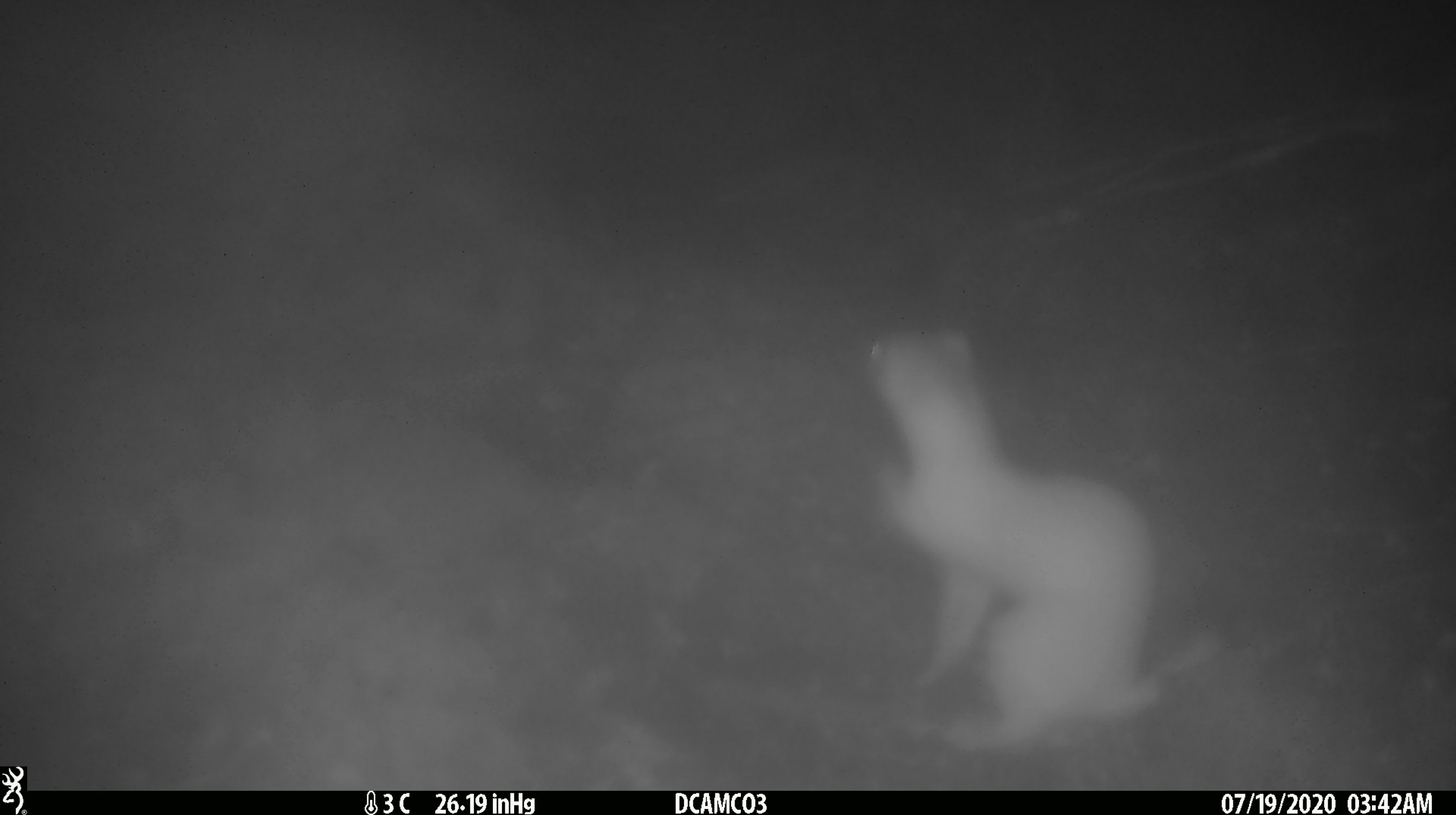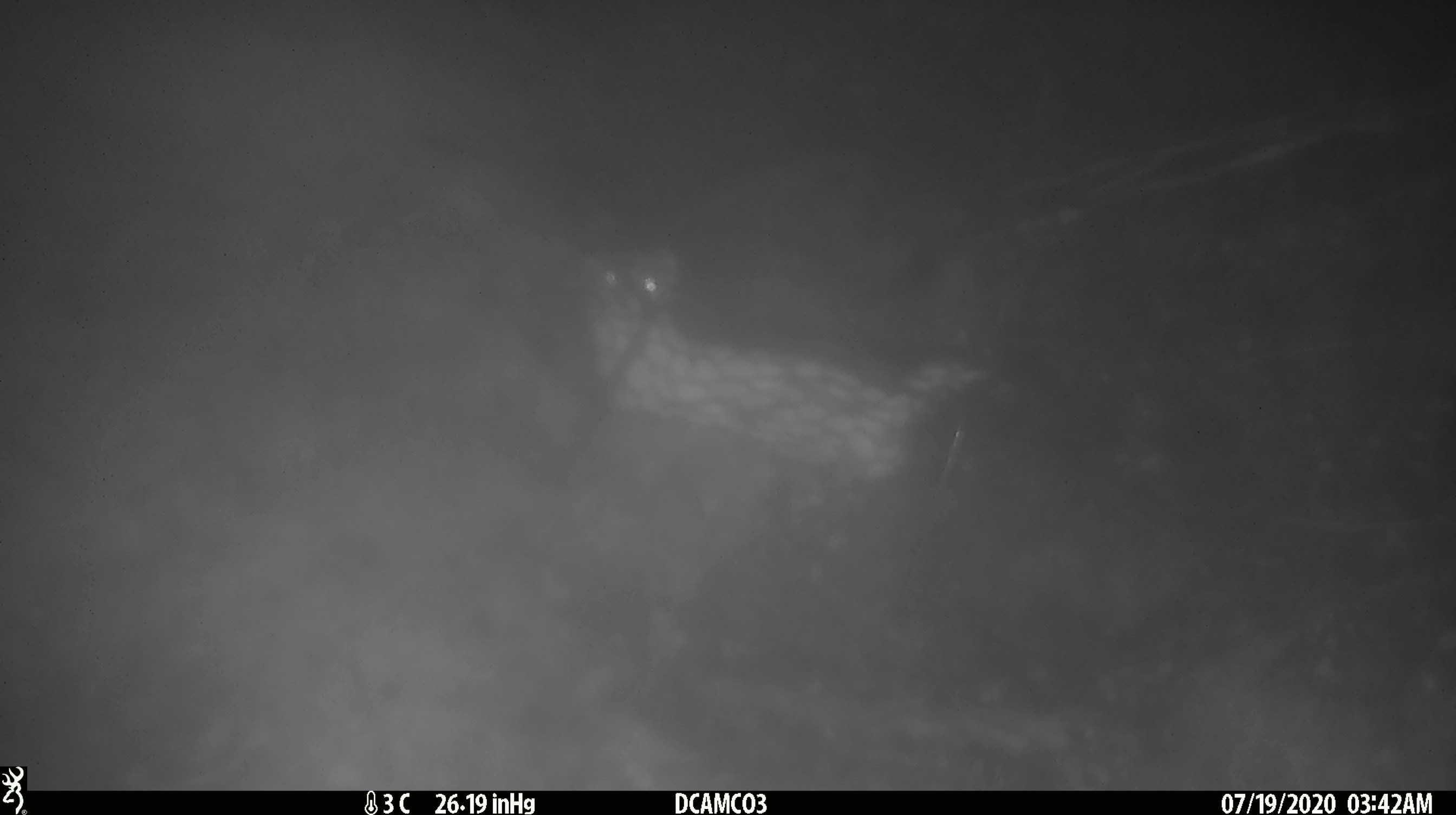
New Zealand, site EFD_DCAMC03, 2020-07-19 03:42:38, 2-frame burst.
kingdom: Animalia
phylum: Chordata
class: Mammalia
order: Carnivora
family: Mustelidae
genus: Mustela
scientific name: Mustela erminea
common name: stoat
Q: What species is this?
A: Stoat (Mustela erminea).